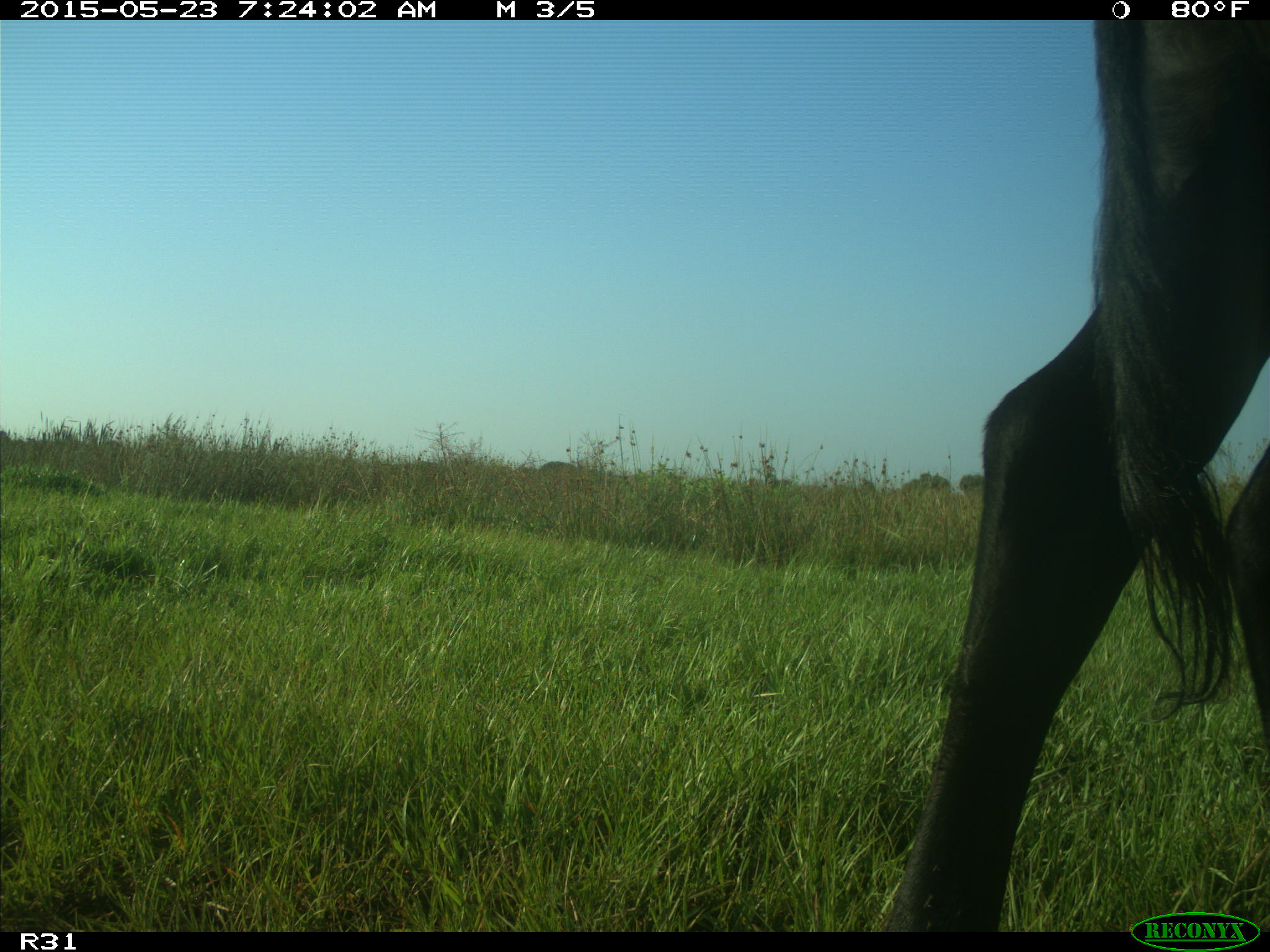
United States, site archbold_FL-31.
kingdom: Animalia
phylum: Chordata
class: Mammalia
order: Artiodactyla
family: Bovidae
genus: Bos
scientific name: Bos taurus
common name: domestic cow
Bos taurus (domestic cow).